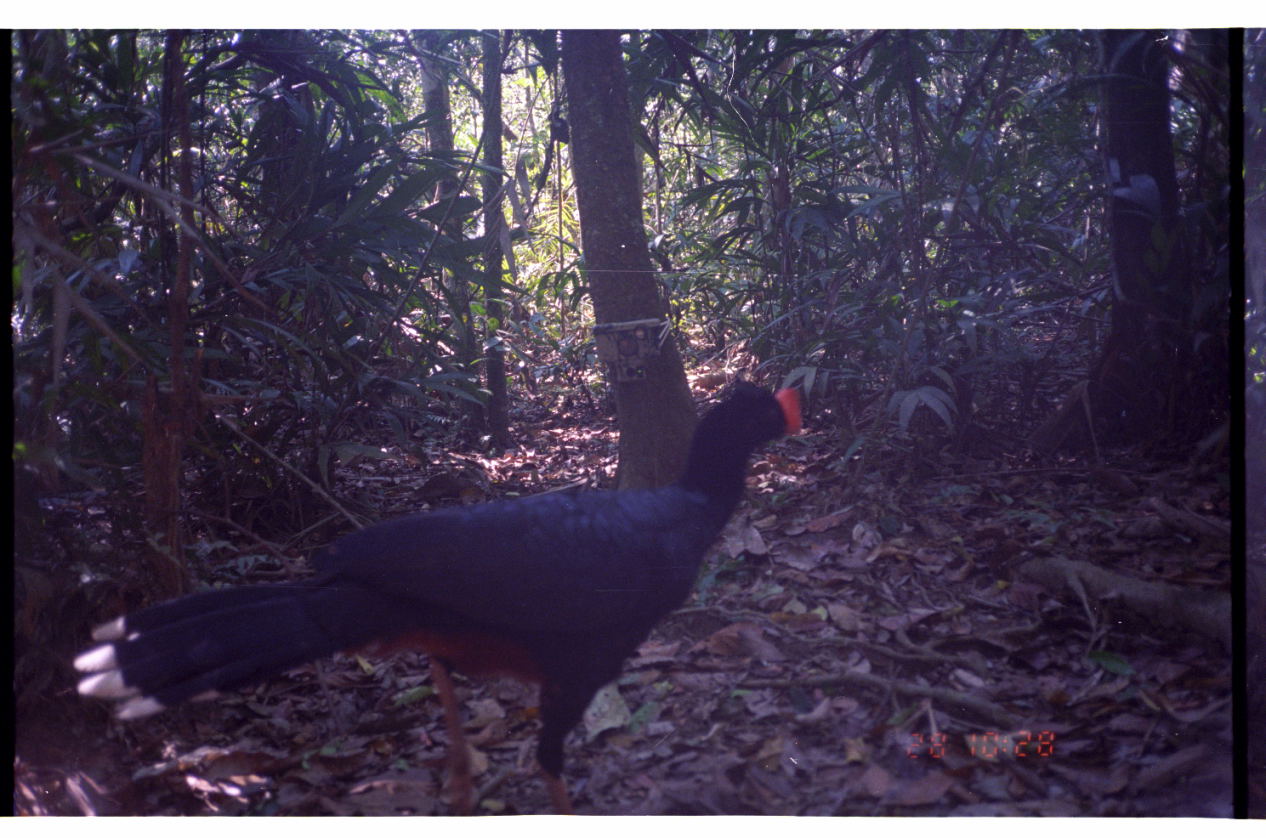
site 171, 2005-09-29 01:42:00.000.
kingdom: Animalia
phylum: Chordata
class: Aves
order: Galliformes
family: Cracidae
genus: Mitu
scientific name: Mitu tuberosum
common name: razor-billed curassow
Mitu tuberosum (razor-billed curassow).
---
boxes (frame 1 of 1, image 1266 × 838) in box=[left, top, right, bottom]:
mitu tuberosum: box=[69, 377, 802, 816]